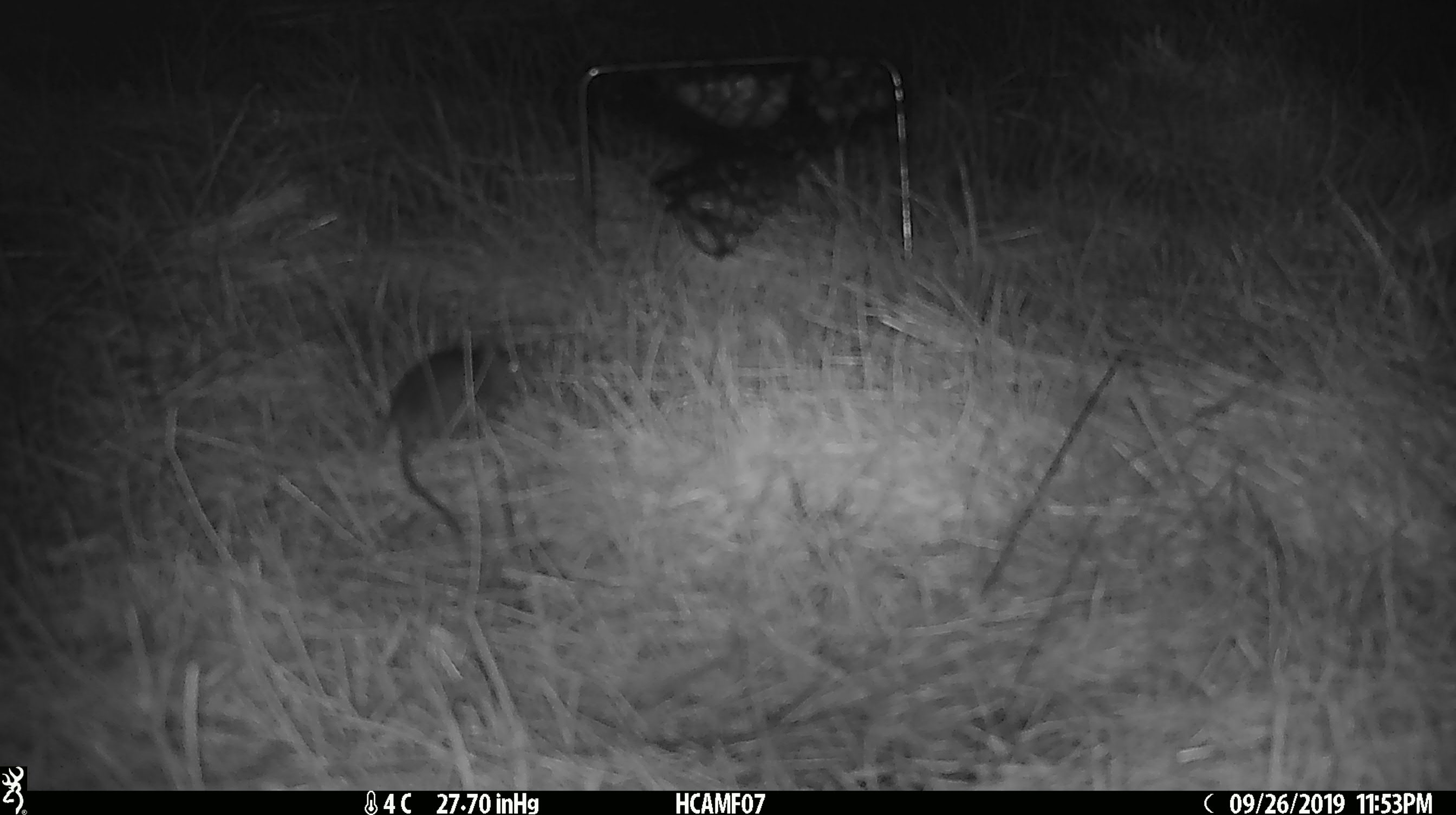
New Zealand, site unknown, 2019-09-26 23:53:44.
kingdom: Animalia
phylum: Chordata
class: Mammalia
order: Rodentia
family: Muridae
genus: Mus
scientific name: Mus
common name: mouse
Mouse (Mus).